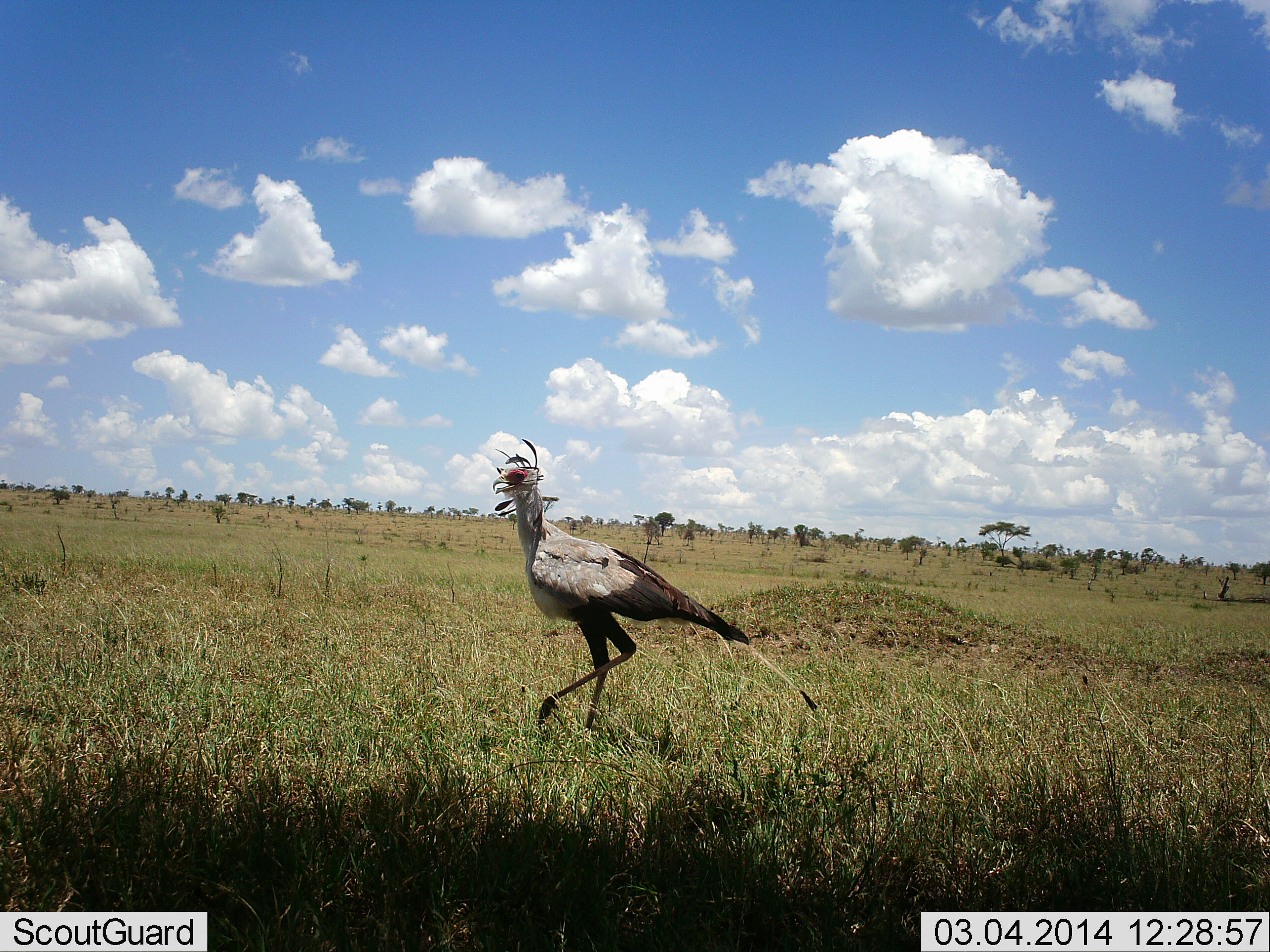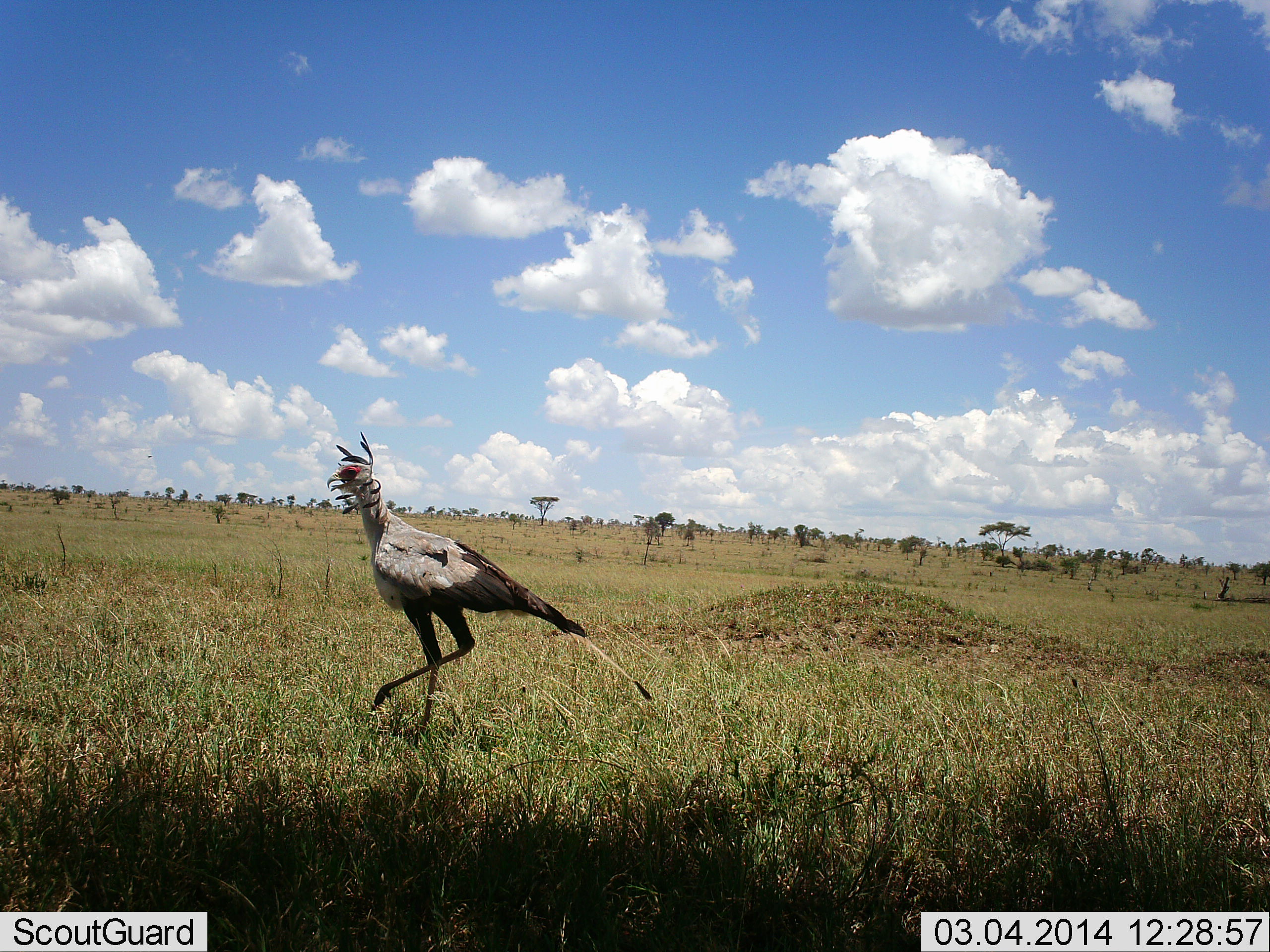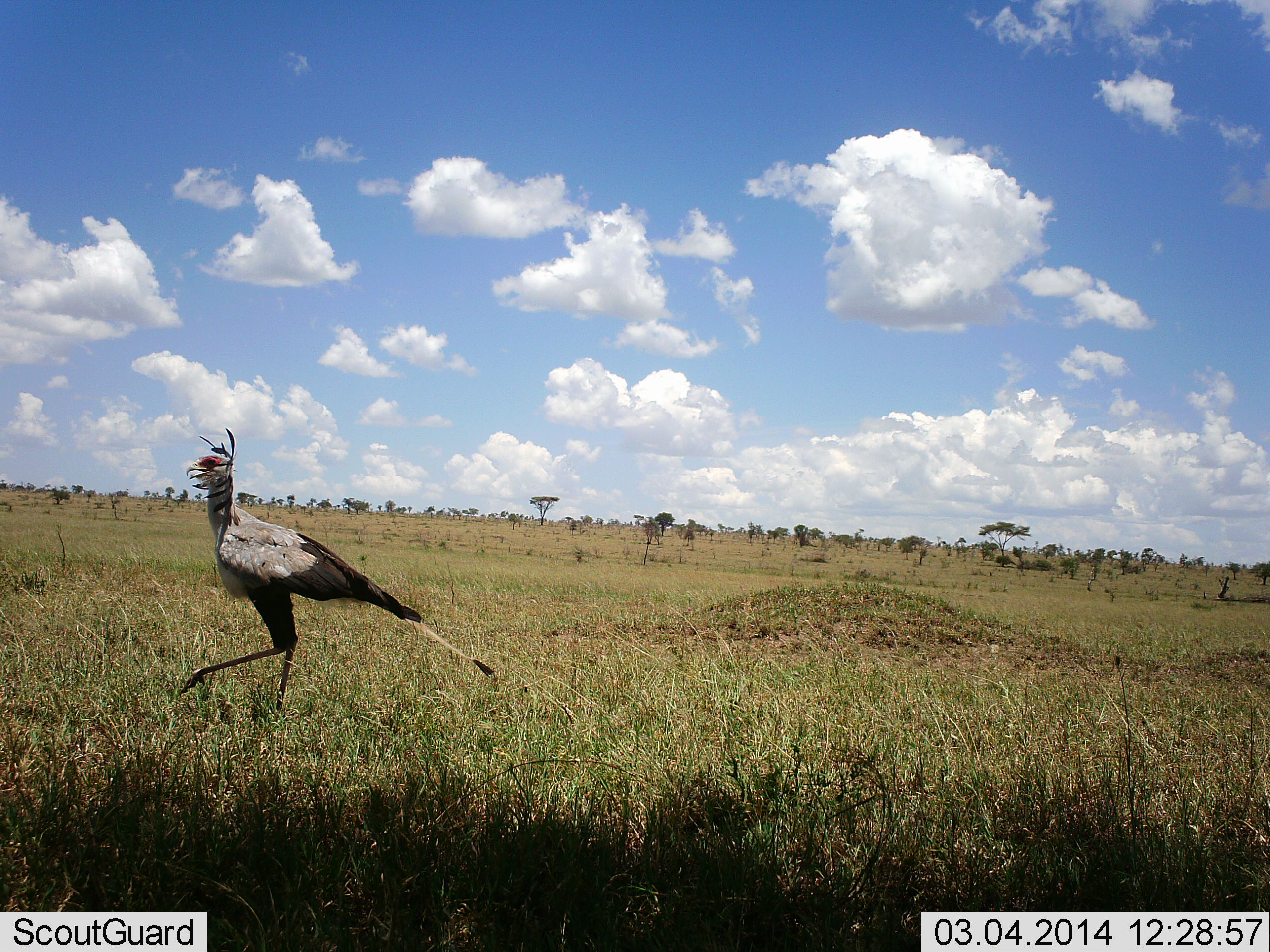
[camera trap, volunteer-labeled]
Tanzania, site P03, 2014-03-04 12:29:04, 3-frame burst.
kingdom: Animalia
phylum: Chordata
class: Aves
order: Accipitriformes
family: Sagittariidae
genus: Sagittarius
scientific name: Sagittarius serpentarius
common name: secretary bird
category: secretarybird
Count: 1.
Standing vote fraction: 0%.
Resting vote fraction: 0%.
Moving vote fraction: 100%.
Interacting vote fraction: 0%.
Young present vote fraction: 0%.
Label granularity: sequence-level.